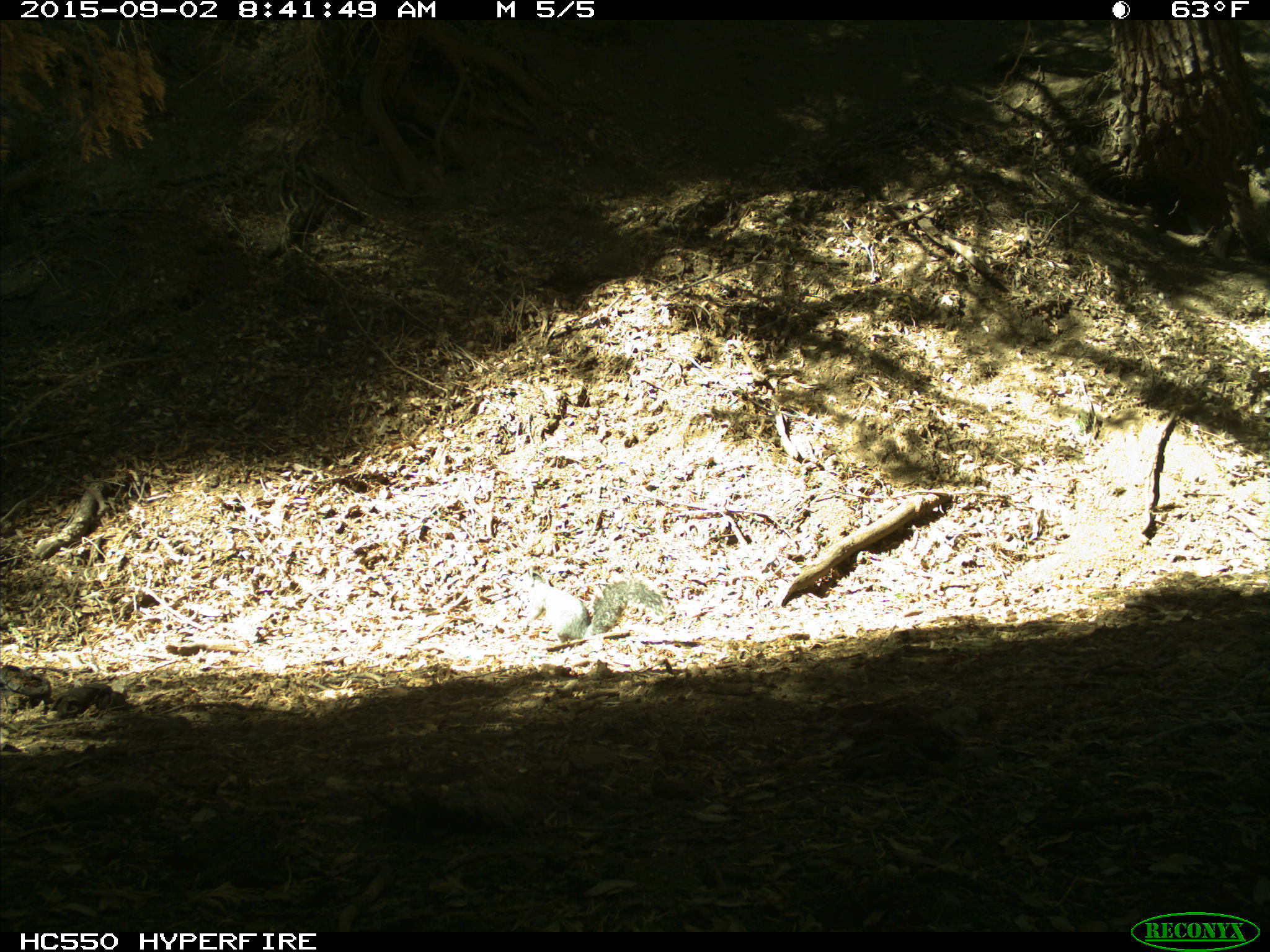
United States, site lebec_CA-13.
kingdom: Animalia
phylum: Chordata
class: Mammalia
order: Rodentia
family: Sciuridae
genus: Sciurus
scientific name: Sciurus carolinensis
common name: eastern gray squirrel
Sciurus carolinensis (eastern gray squirrel).